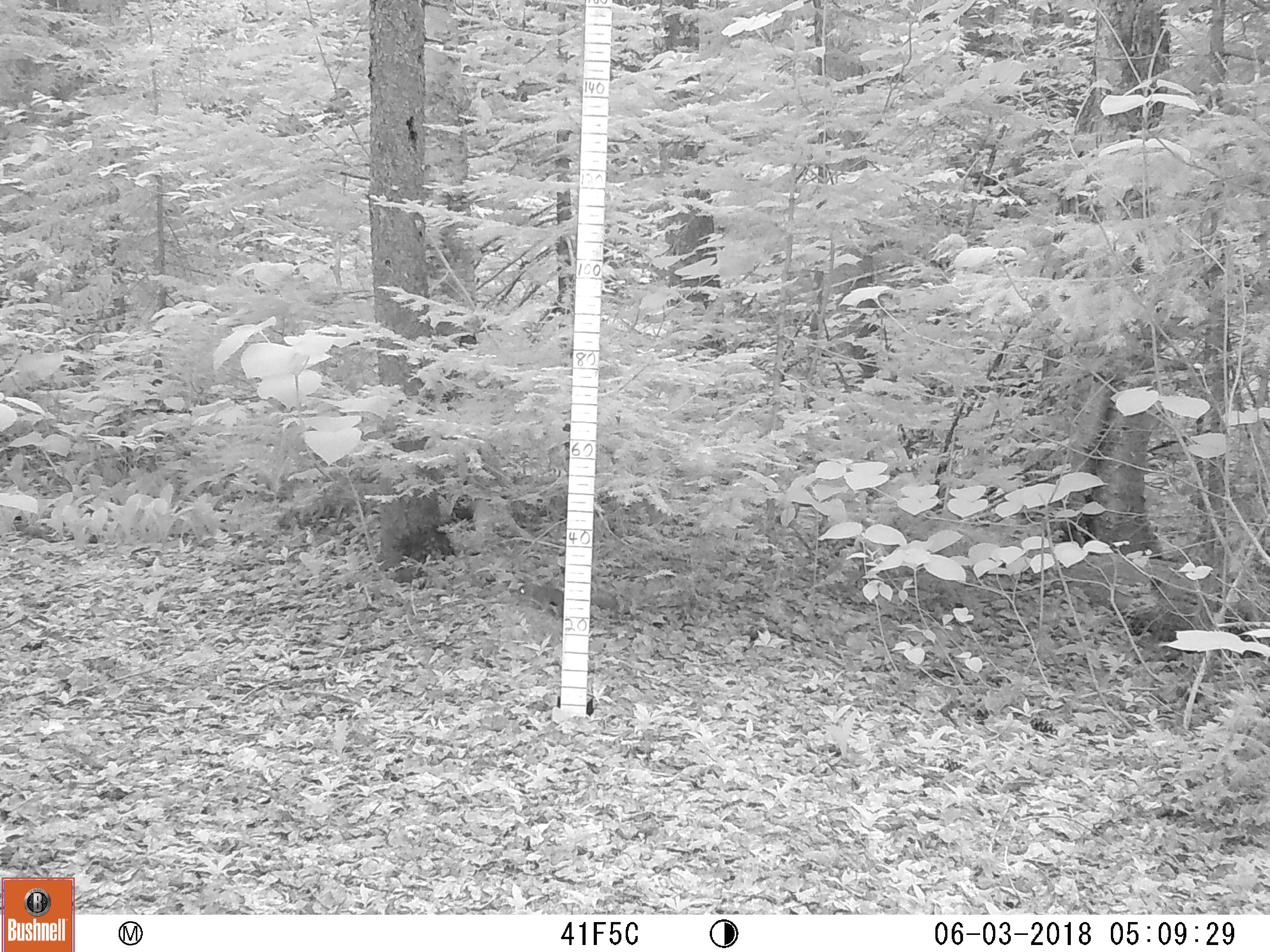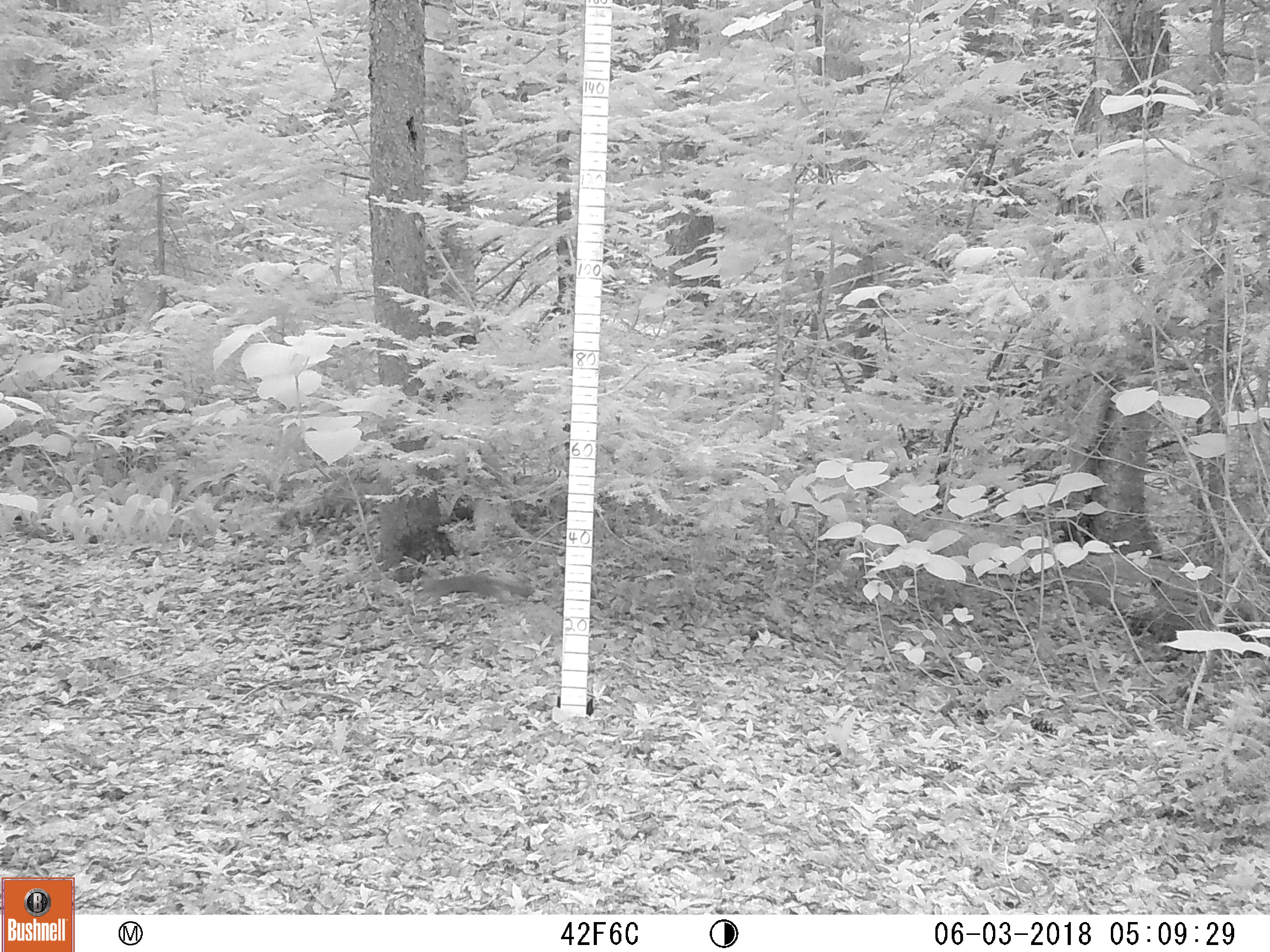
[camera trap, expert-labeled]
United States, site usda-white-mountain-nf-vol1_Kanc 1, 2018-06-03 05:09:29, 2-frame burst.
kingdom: Animalia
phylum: Chordata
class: Mammalia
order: Rodentia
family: Sciuridae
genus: Tamiasciurus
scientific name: Tamiasciurus hudsonicus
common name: red squirrel